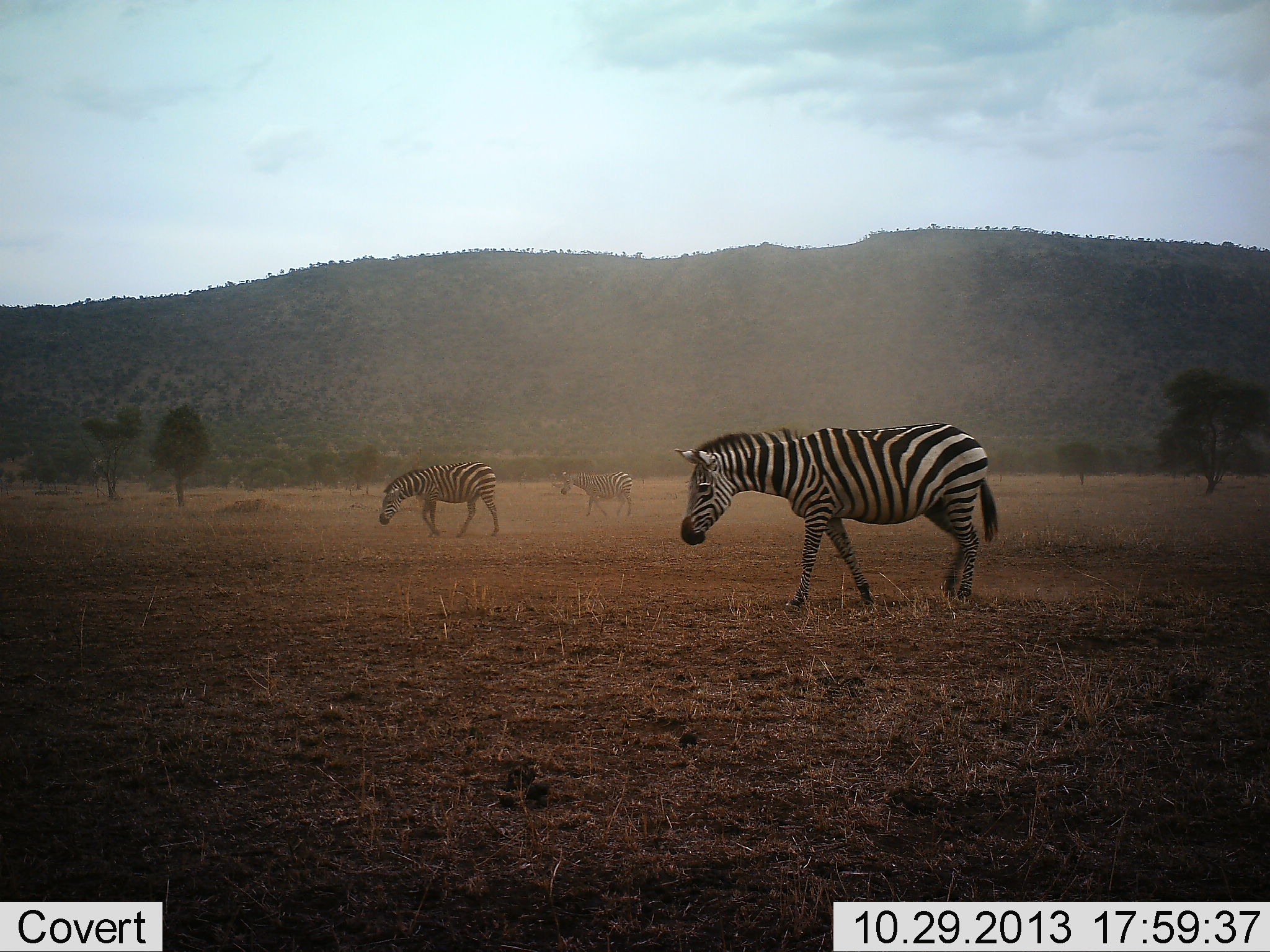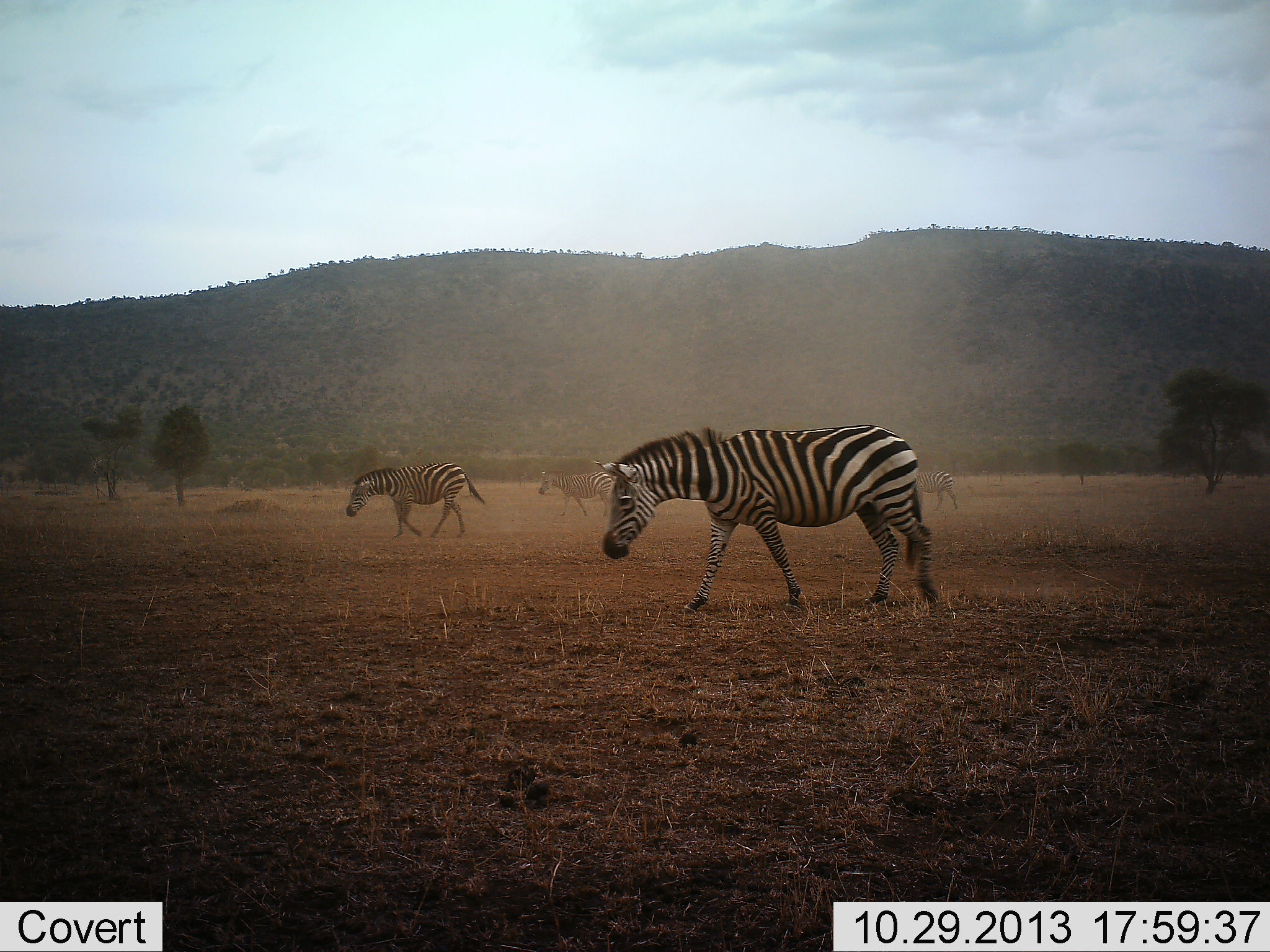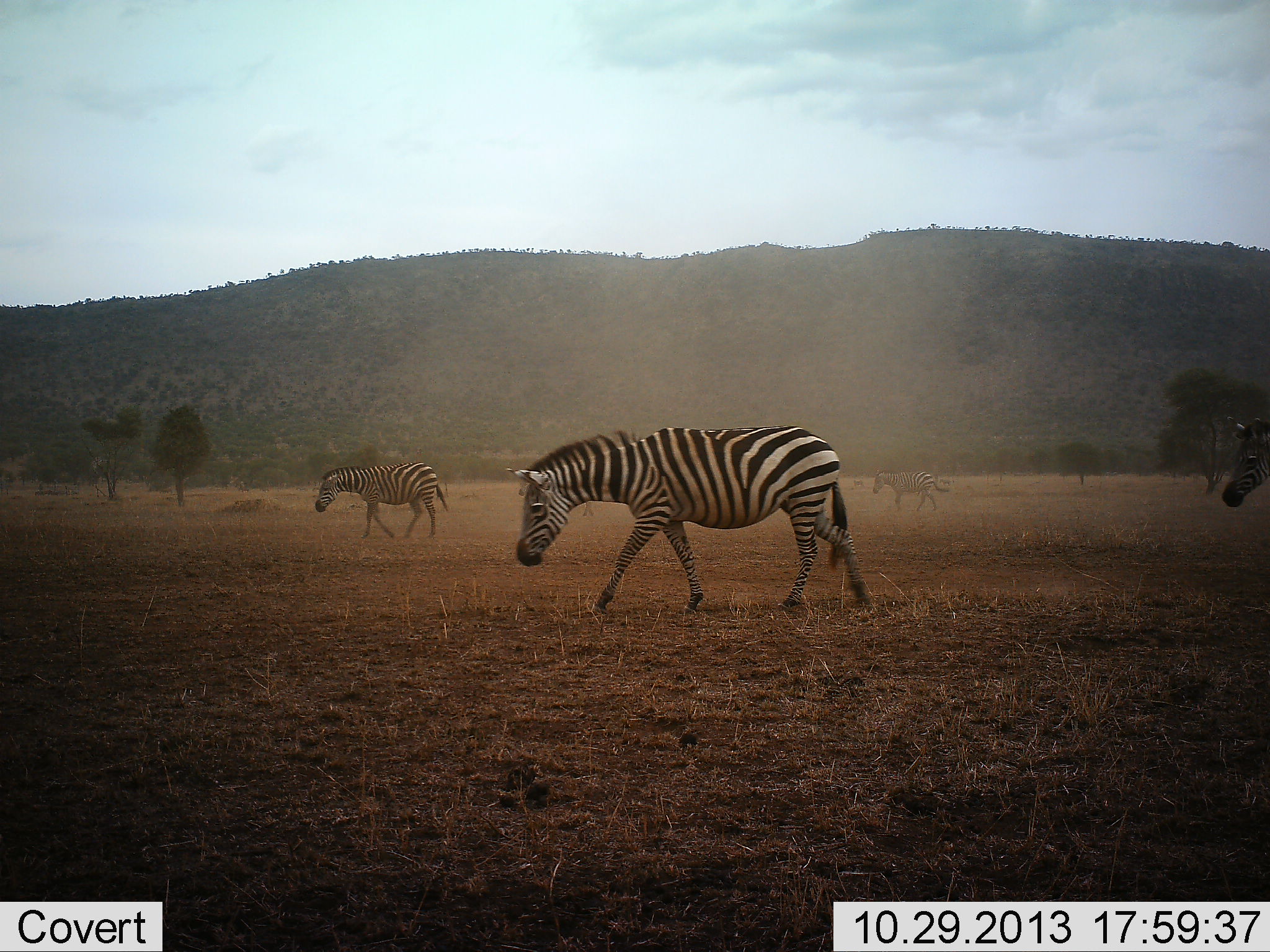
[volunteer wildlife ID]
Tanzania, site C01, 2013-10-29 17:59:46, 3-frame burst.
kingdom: Animalia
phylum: Chordata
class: Mammalia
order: Perissodactyla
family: Equidae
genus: Equus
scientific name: Equus quagga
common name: plains zebra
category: zebra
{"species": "zebra (plains zebra) (Equus quagga)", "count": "5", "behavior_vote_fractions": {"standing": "0%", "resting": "10%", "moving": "90%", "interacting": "0%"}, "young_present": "0%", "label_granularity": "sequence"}